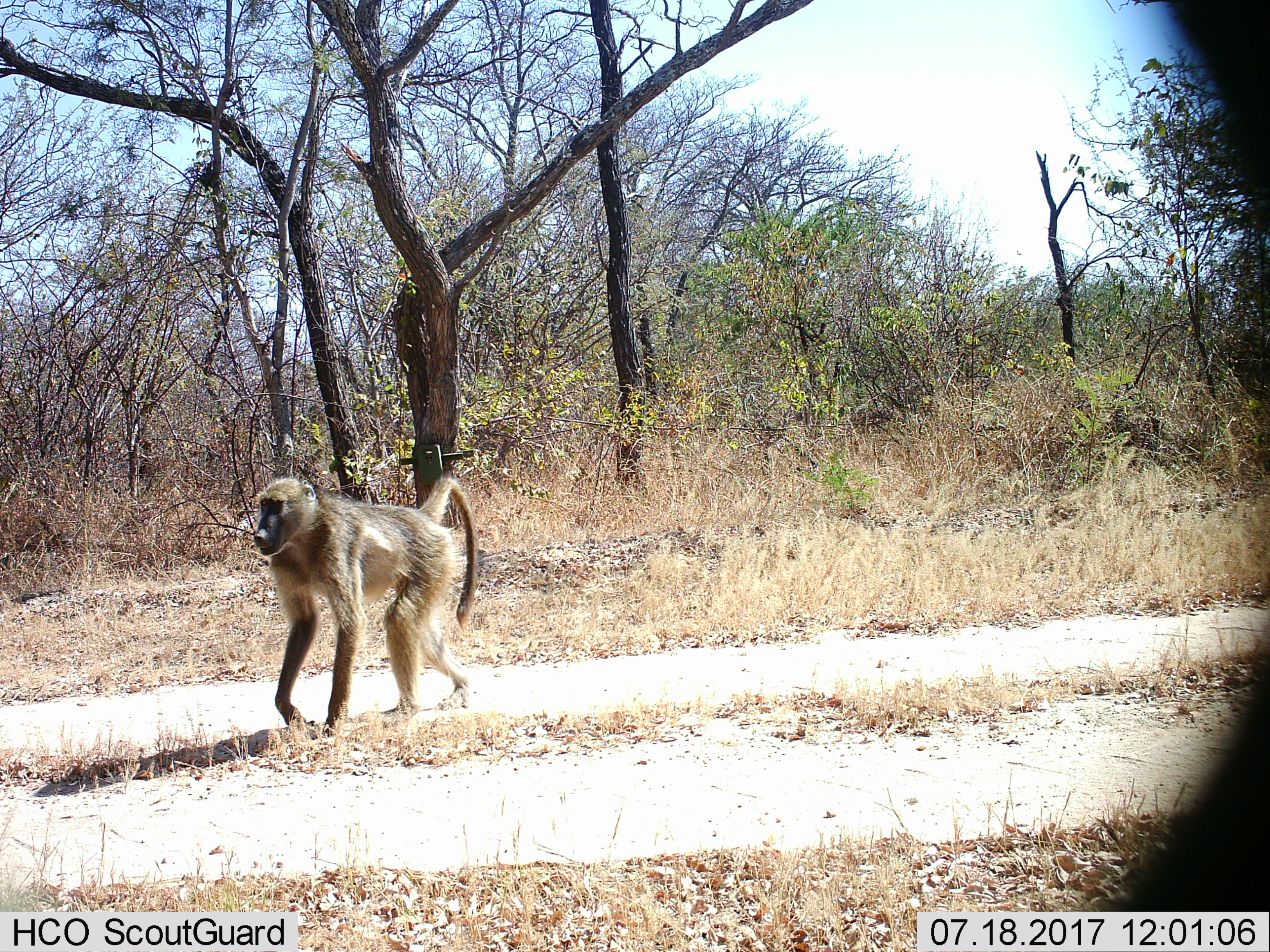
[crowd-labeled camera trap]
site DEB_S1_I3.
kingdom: Animalia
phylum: Chordata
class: Mammalia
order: Primates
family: Cercopithecidae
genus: Papio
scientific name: Papio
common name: baboon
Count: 1.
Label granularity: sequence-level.